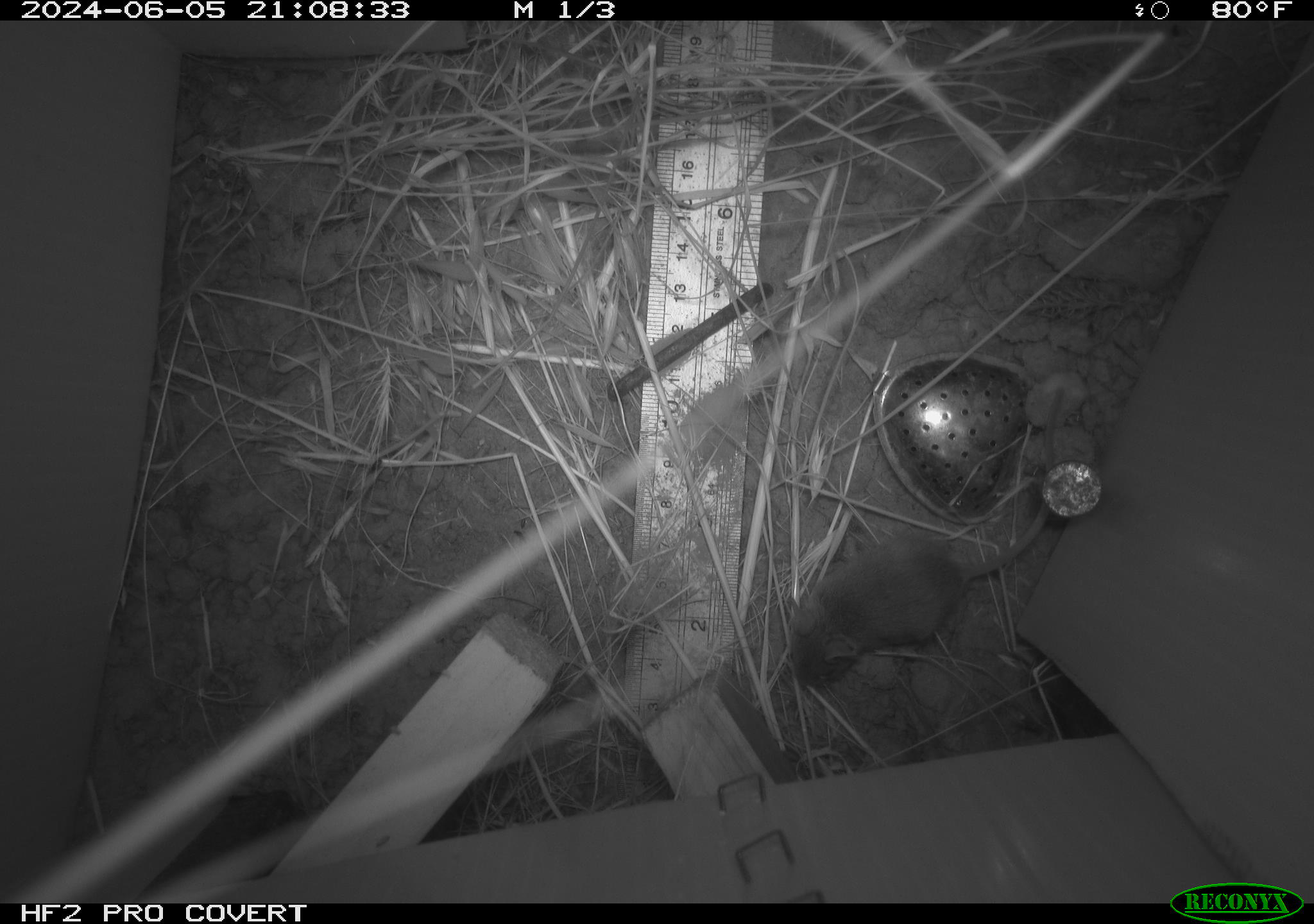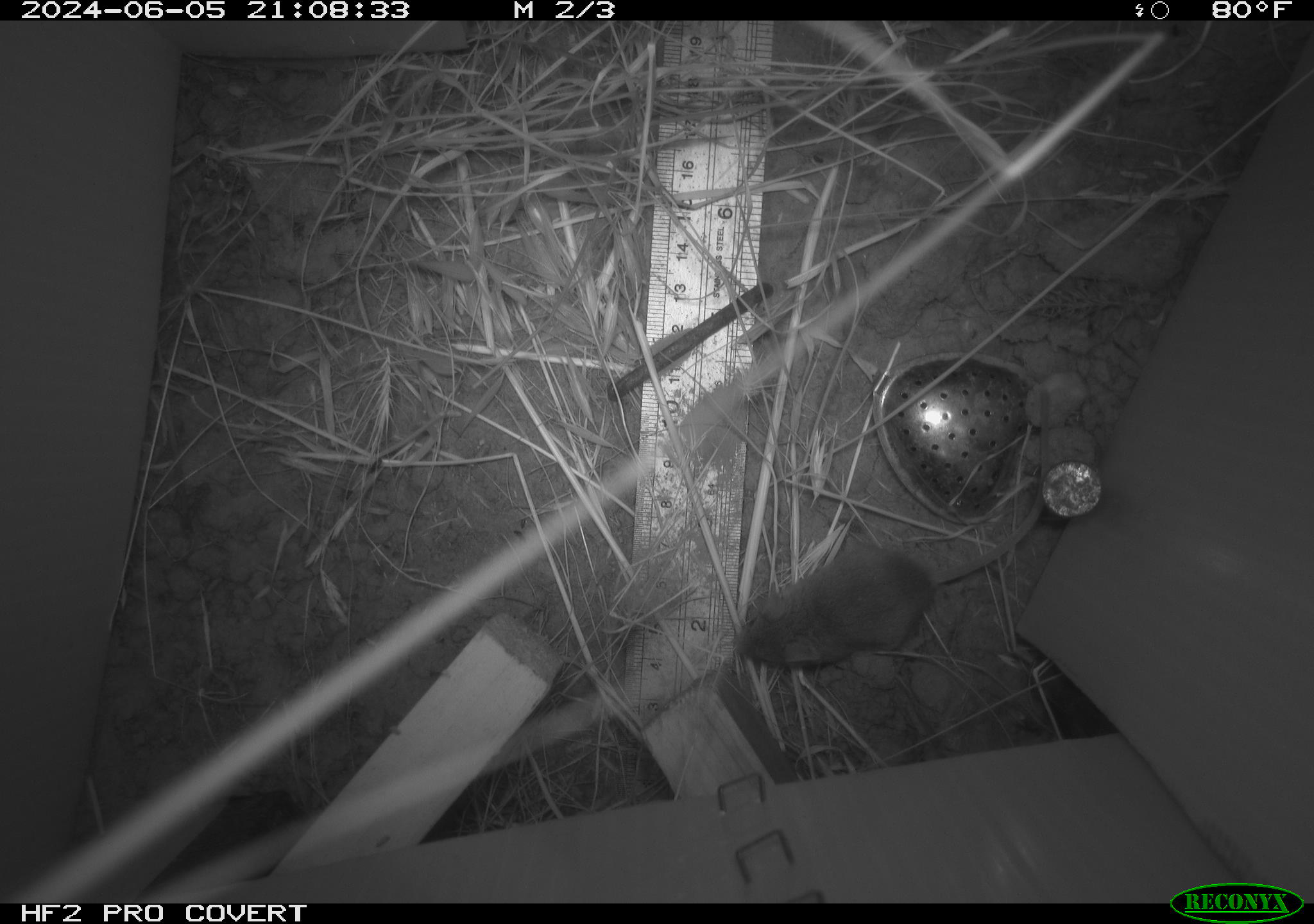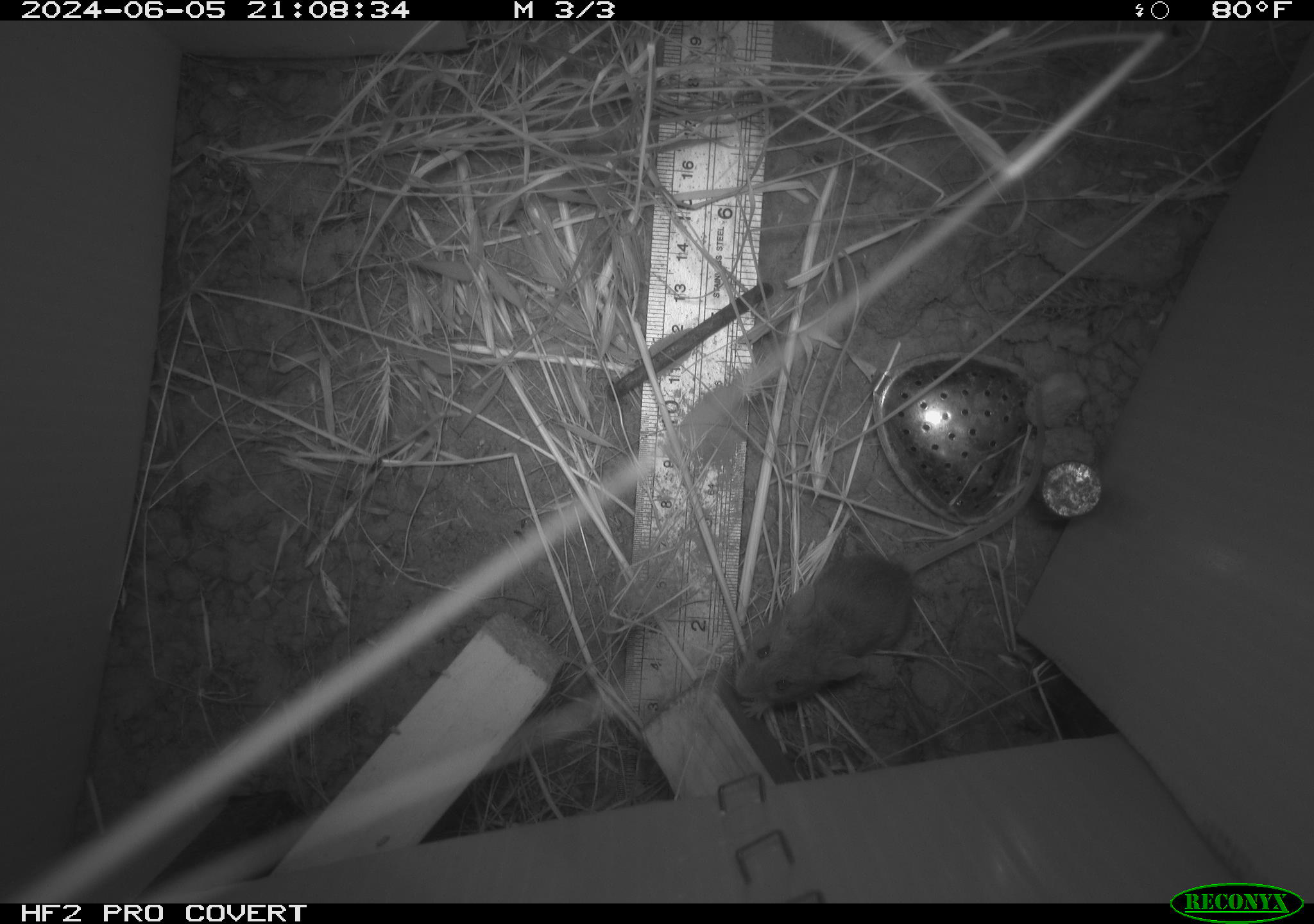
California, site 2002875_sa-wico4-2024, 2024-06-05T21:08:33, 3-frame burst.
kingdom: Animalia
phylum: Chordata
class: Mammalia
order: Rodentia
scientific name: Rodentia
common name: mouse species